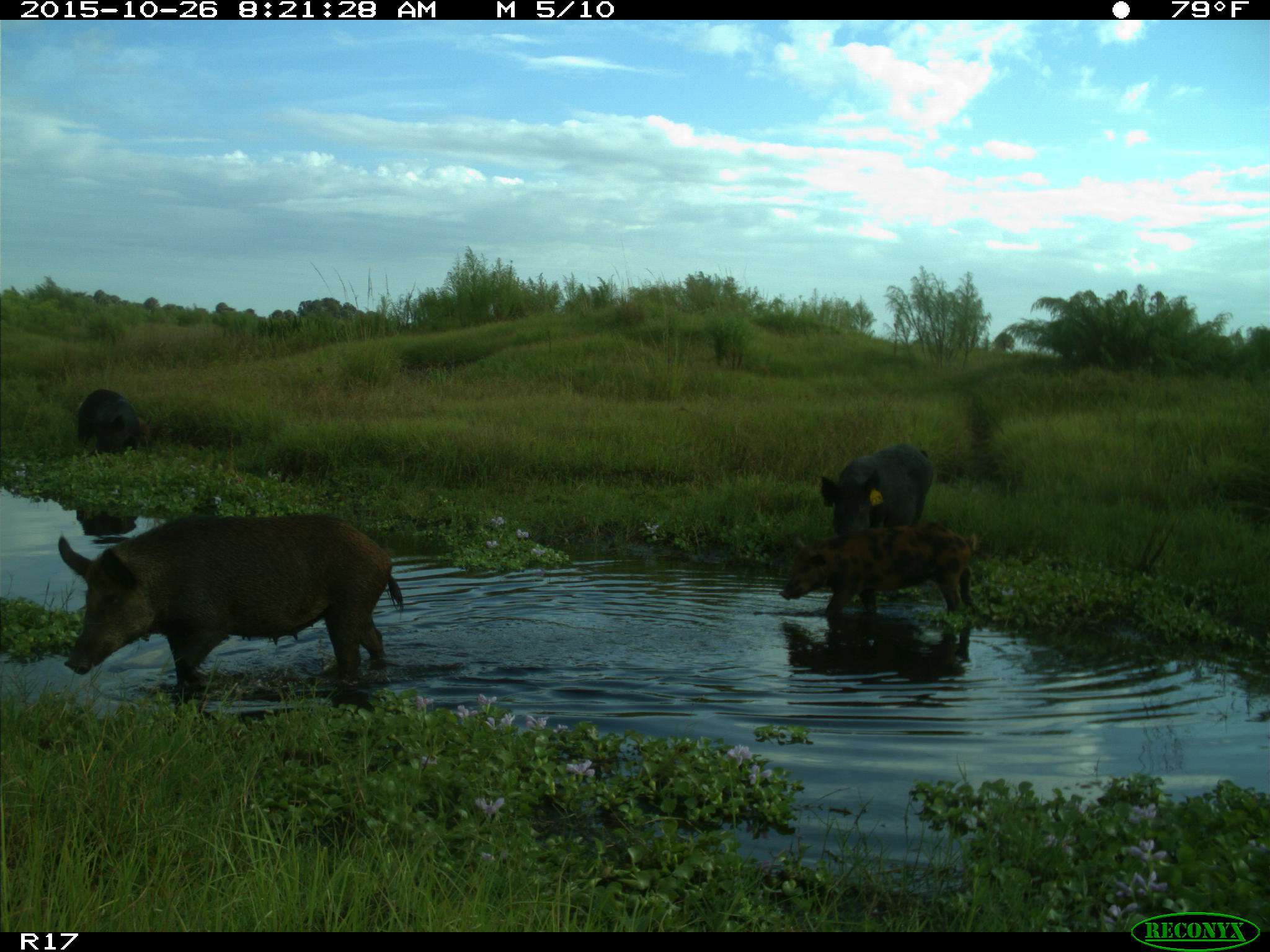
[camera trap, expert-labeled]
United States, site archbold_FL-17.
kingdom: Animalia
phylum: Chordata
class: Mammalia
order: Artiodactyla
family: Suidae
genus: Sus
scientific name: Sus scrofa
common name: wild boar